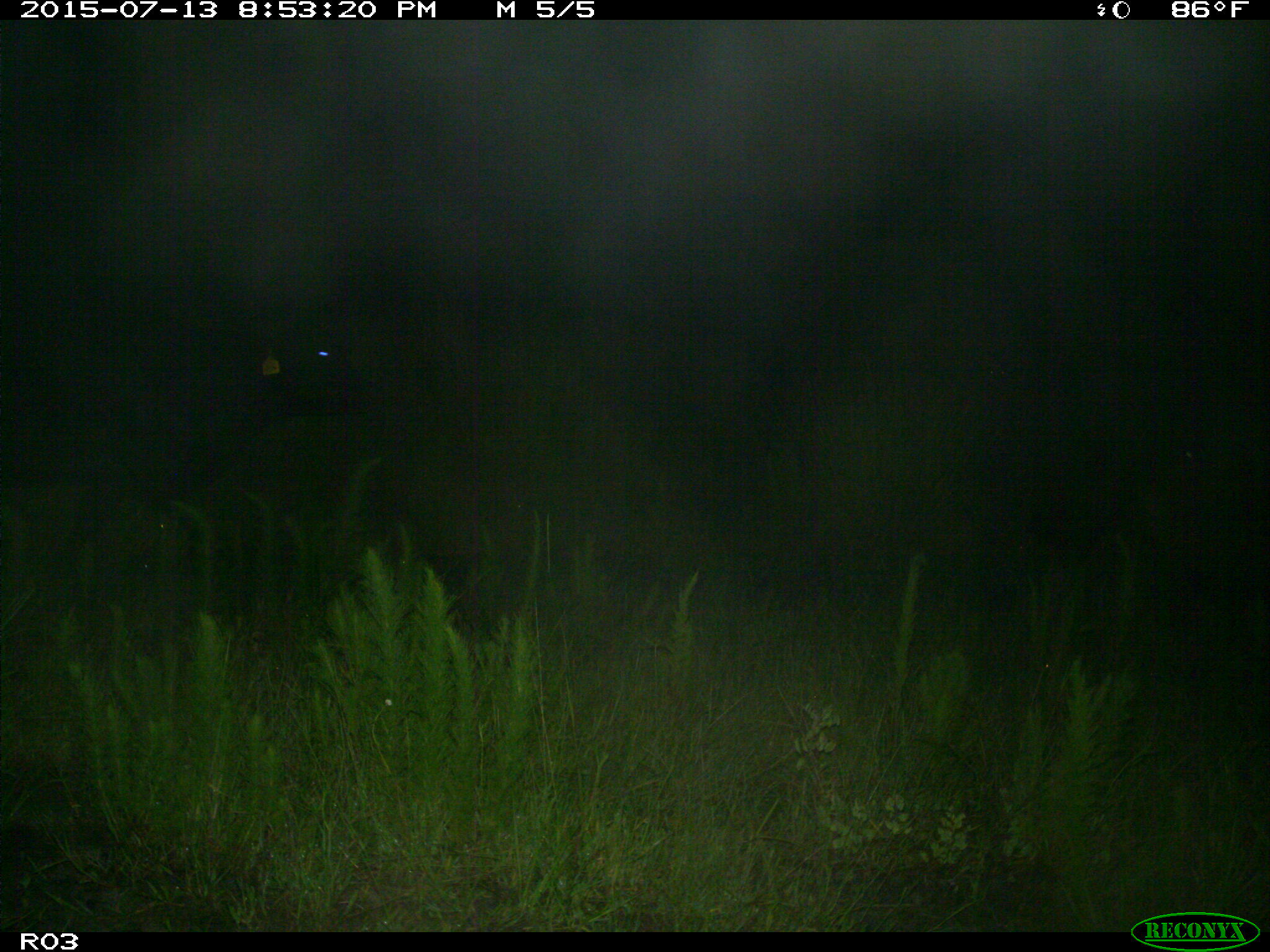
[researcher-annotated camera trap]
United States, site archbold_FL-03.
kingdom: Animalia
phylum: Chordata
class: Mammalia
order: Artiodactyla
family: Bovidae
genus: Bos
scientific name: Bos taurus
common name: domestic cow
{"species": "Bos taurus (domestic cow)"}